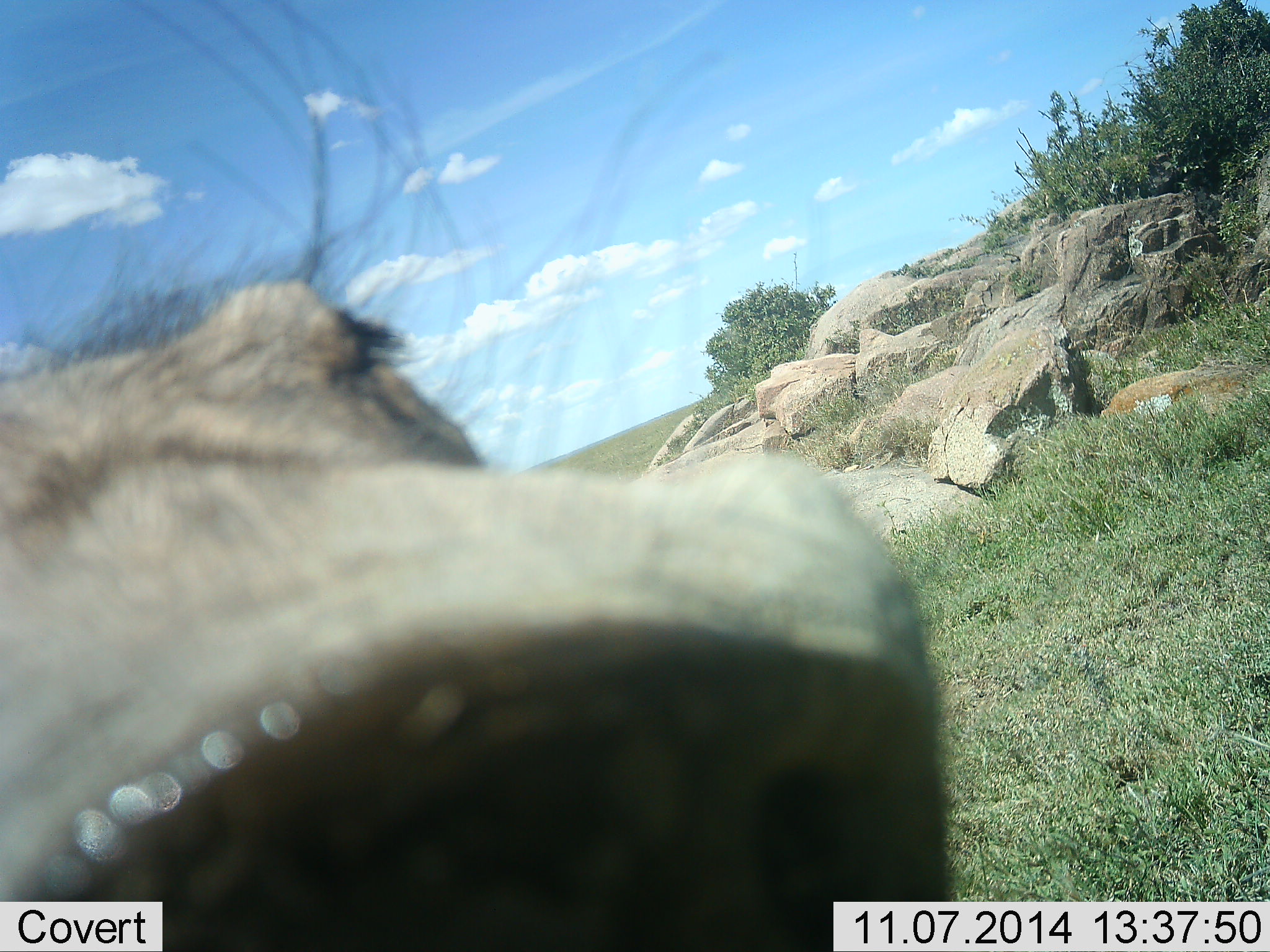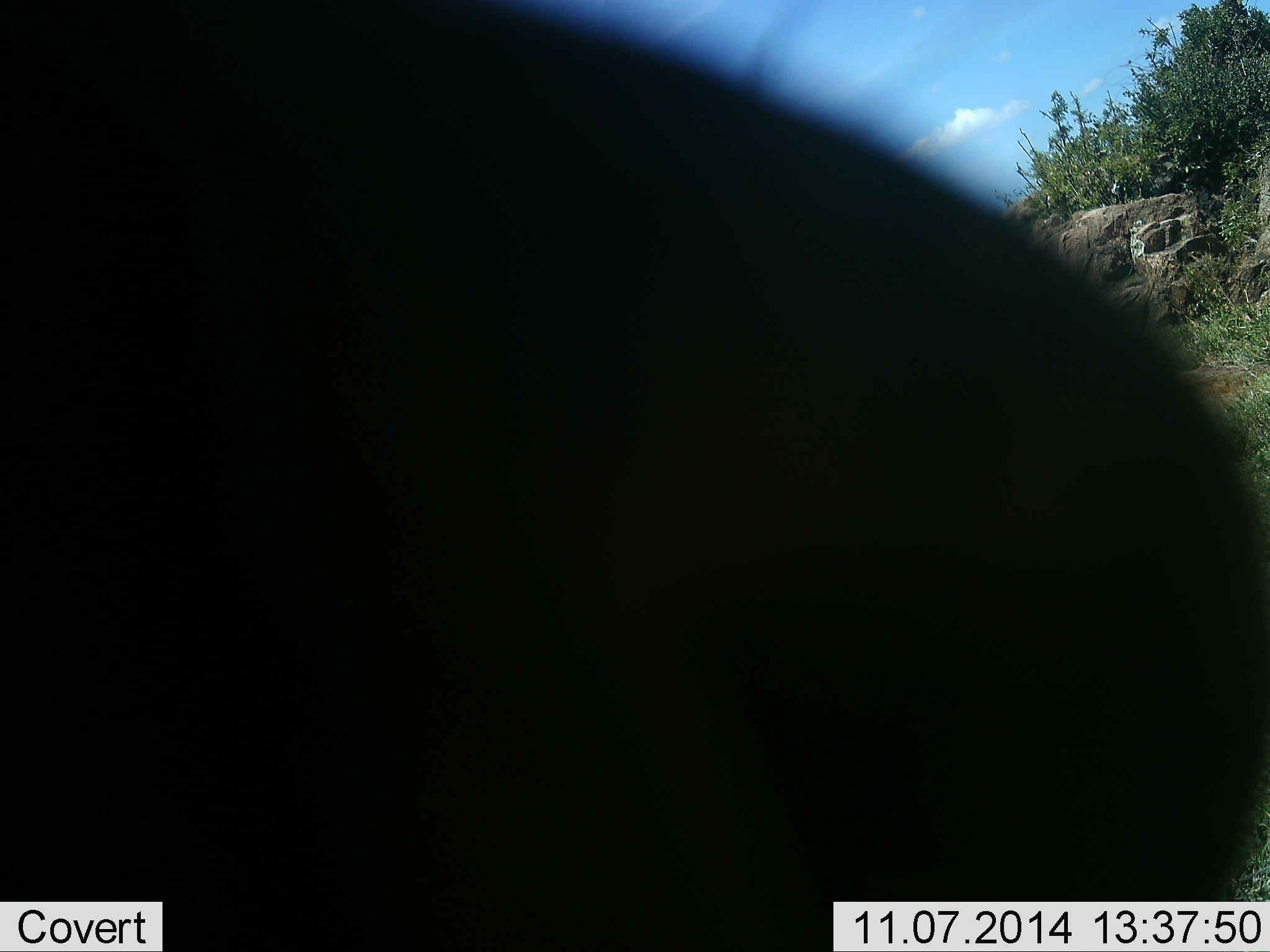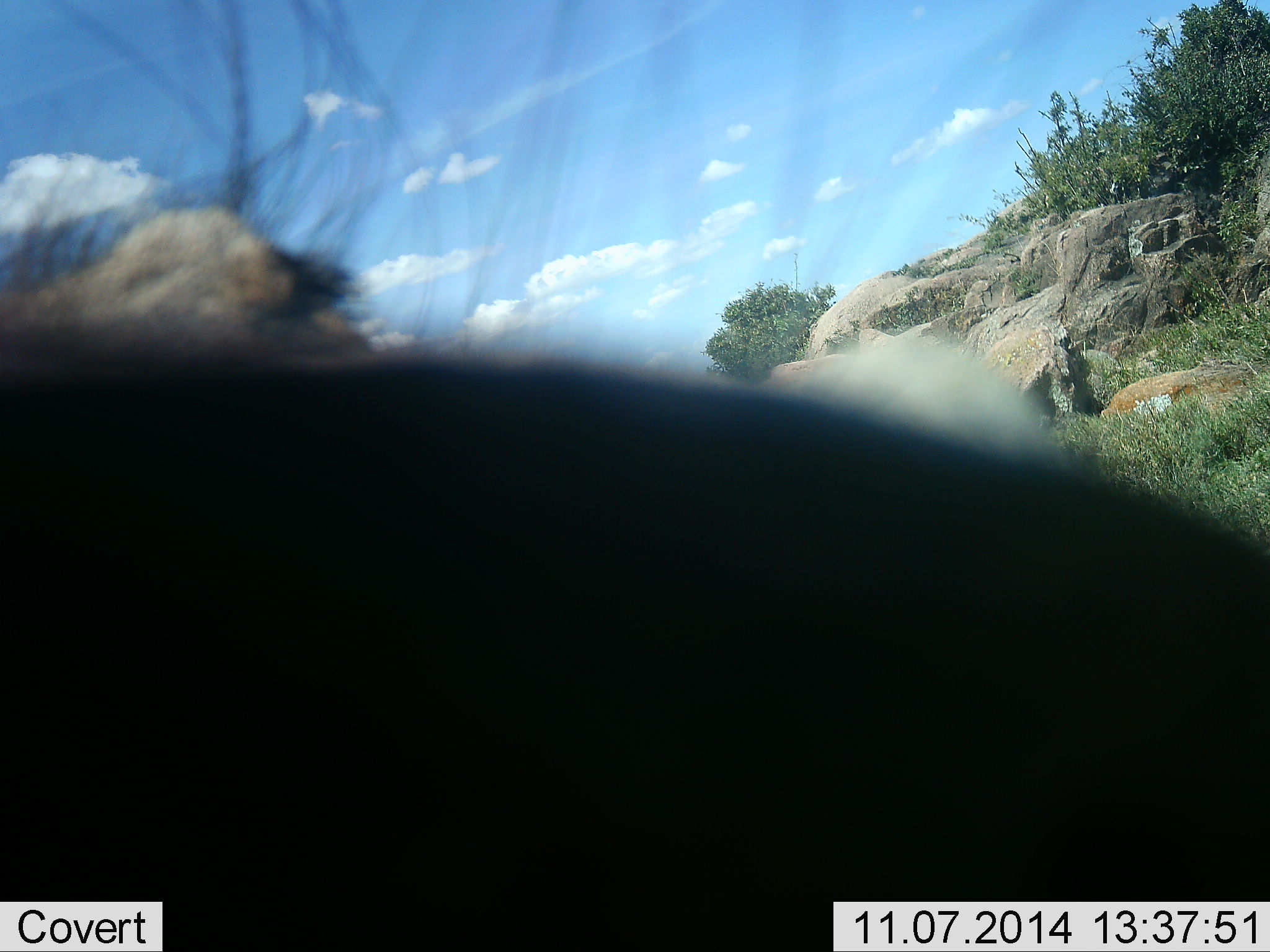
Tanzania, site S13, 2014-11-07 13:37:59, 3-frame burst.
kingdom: Animalia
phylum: Chordata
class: Mammalia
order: Artiodactyla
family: Suidae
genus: Phacochoerus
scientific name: Phacochoerus africanus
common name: warthog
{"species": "warthog (Phacochoerus africanus)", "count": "1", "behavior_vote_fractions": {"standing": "40%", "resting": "0%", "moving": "30%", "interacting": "40%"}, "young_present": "0%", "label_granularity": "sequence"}